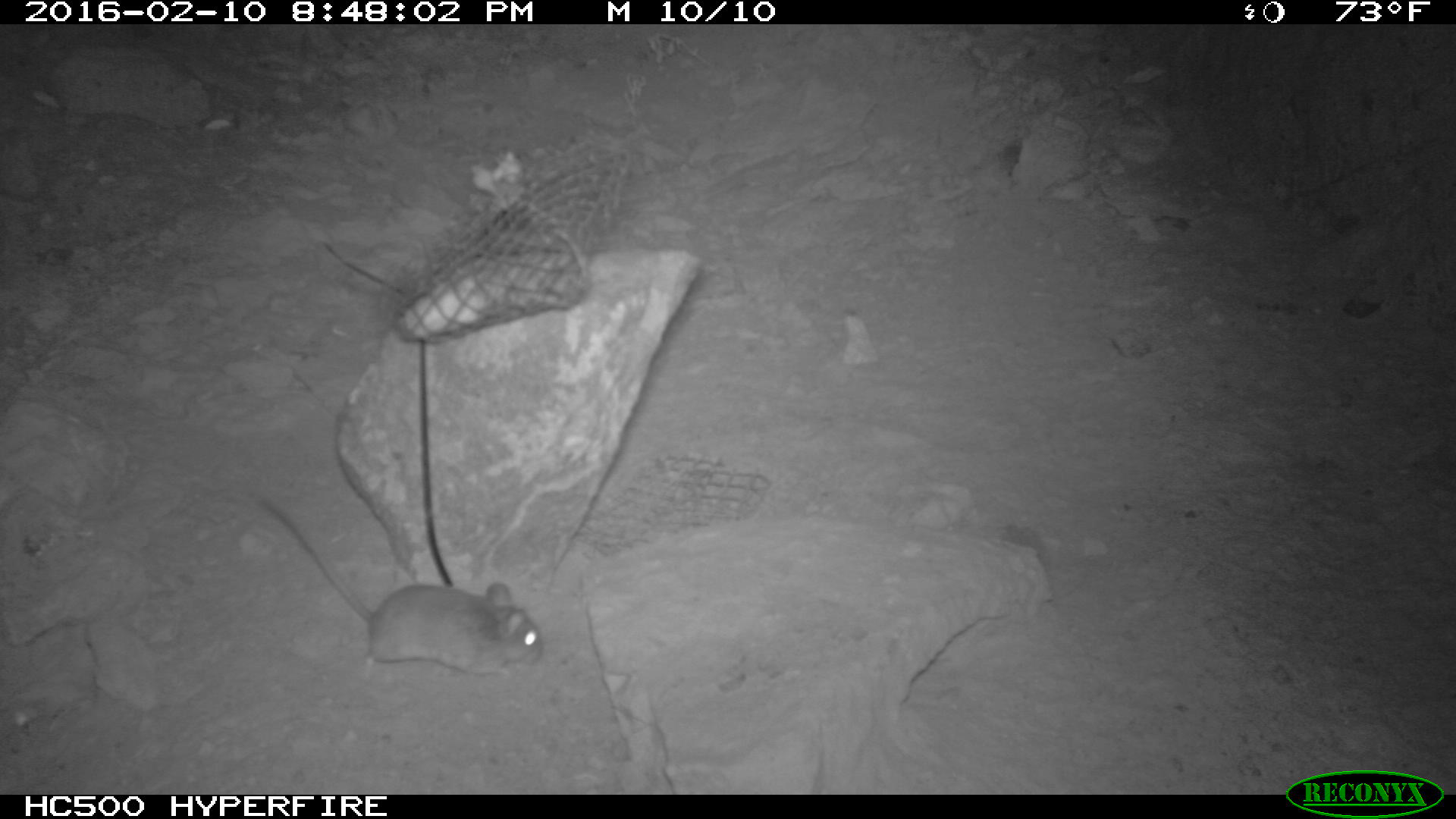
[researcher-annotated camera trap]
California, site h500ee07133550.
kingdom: Animalia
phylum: Chordata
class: Mammalia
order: Rodentia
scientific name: Rodentia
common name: rodent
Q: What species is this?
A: Rodent (Rodentia).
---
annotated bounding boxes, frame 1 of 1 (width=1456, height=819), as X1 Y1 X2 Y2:
rodent: 261 496 541 679